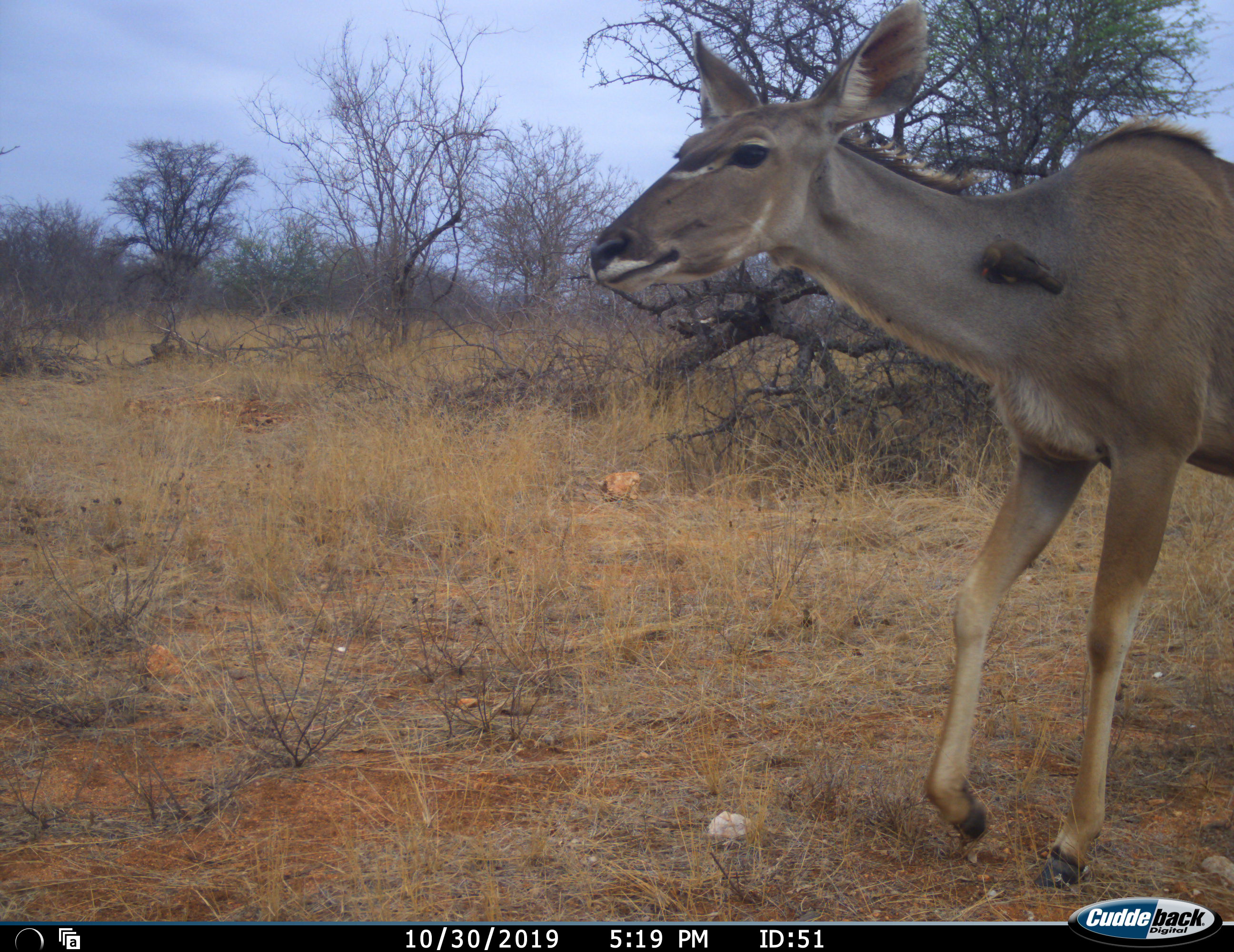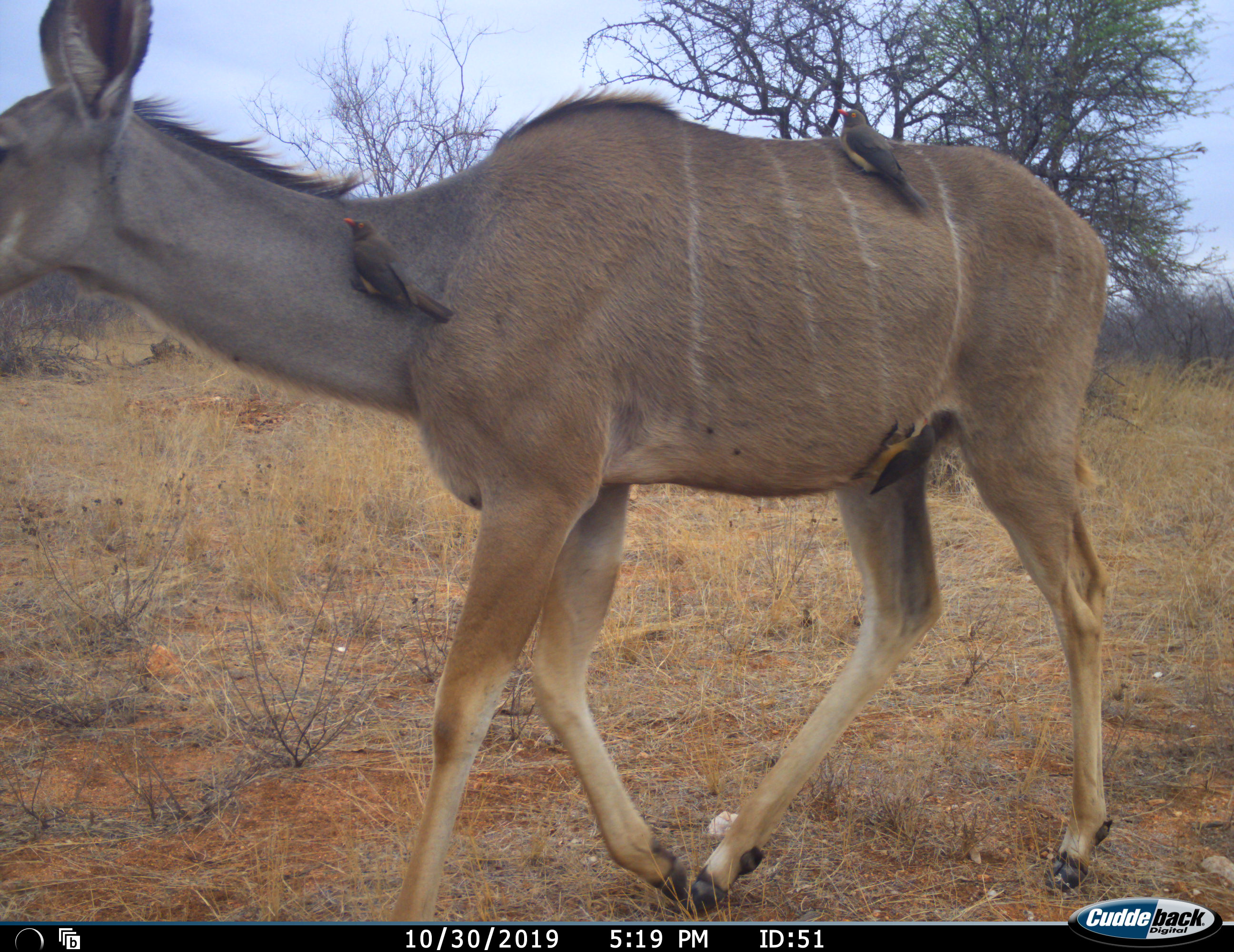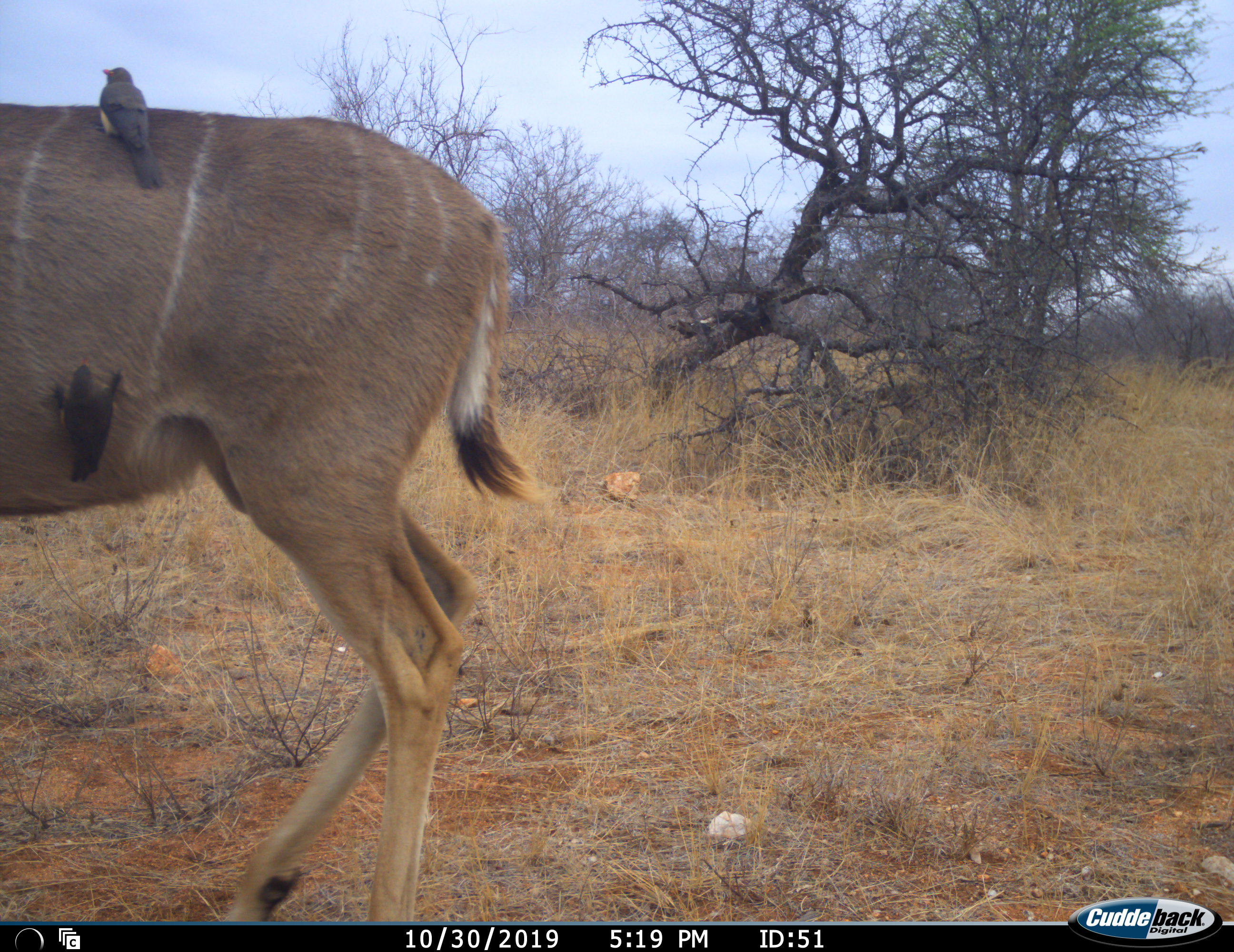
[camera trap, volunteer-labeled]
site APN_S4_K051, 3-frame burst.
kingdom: Animalia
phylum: Chordata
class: Aves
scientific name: Aves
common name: bird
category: birdother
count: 3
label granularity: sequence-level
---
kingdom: Animalia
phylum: Chordata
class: Mammalia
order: Artiodactyla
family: Bovidae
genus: Tragelaphus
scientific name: Tragelaphus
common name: kudu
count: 1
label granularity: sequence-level